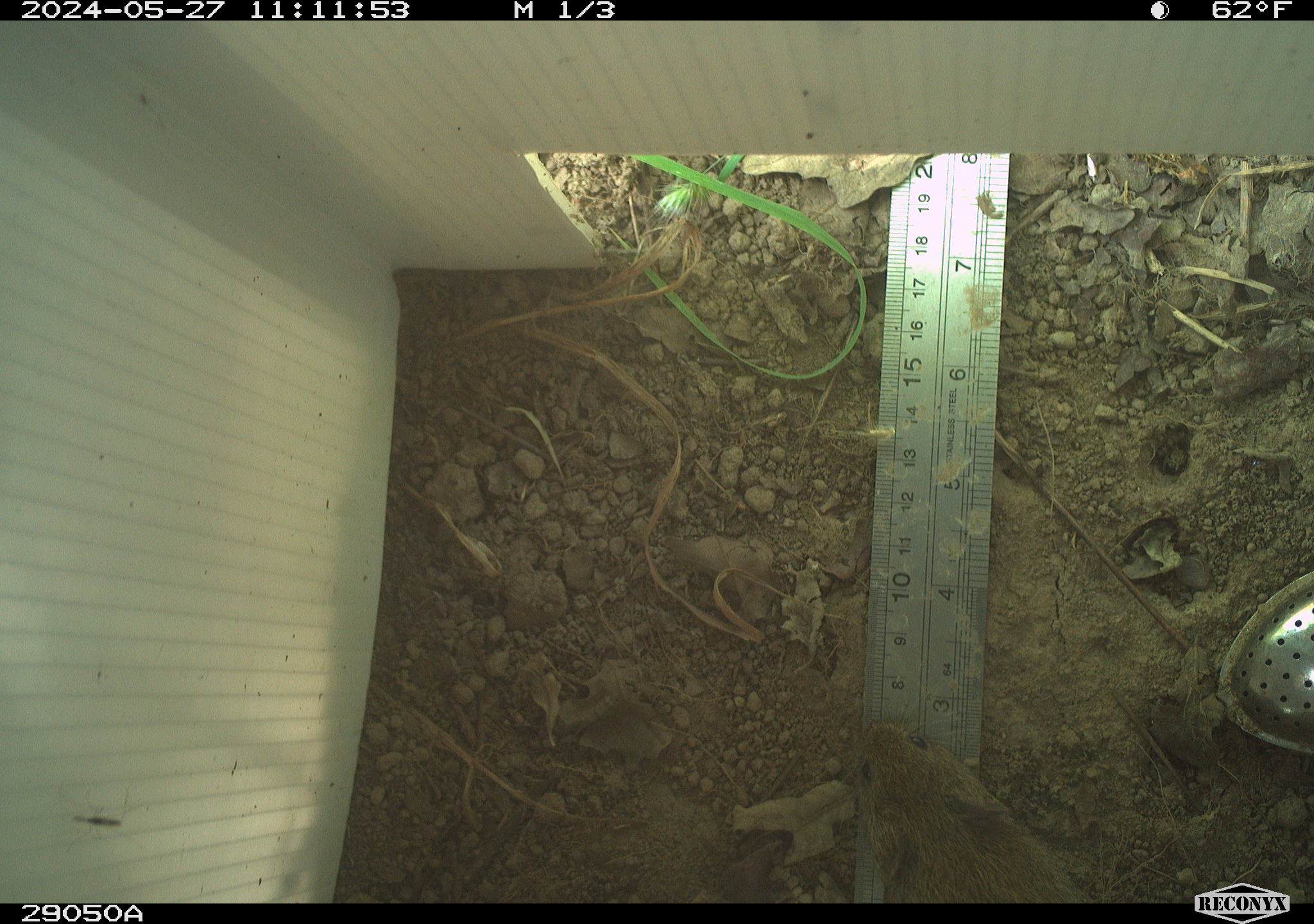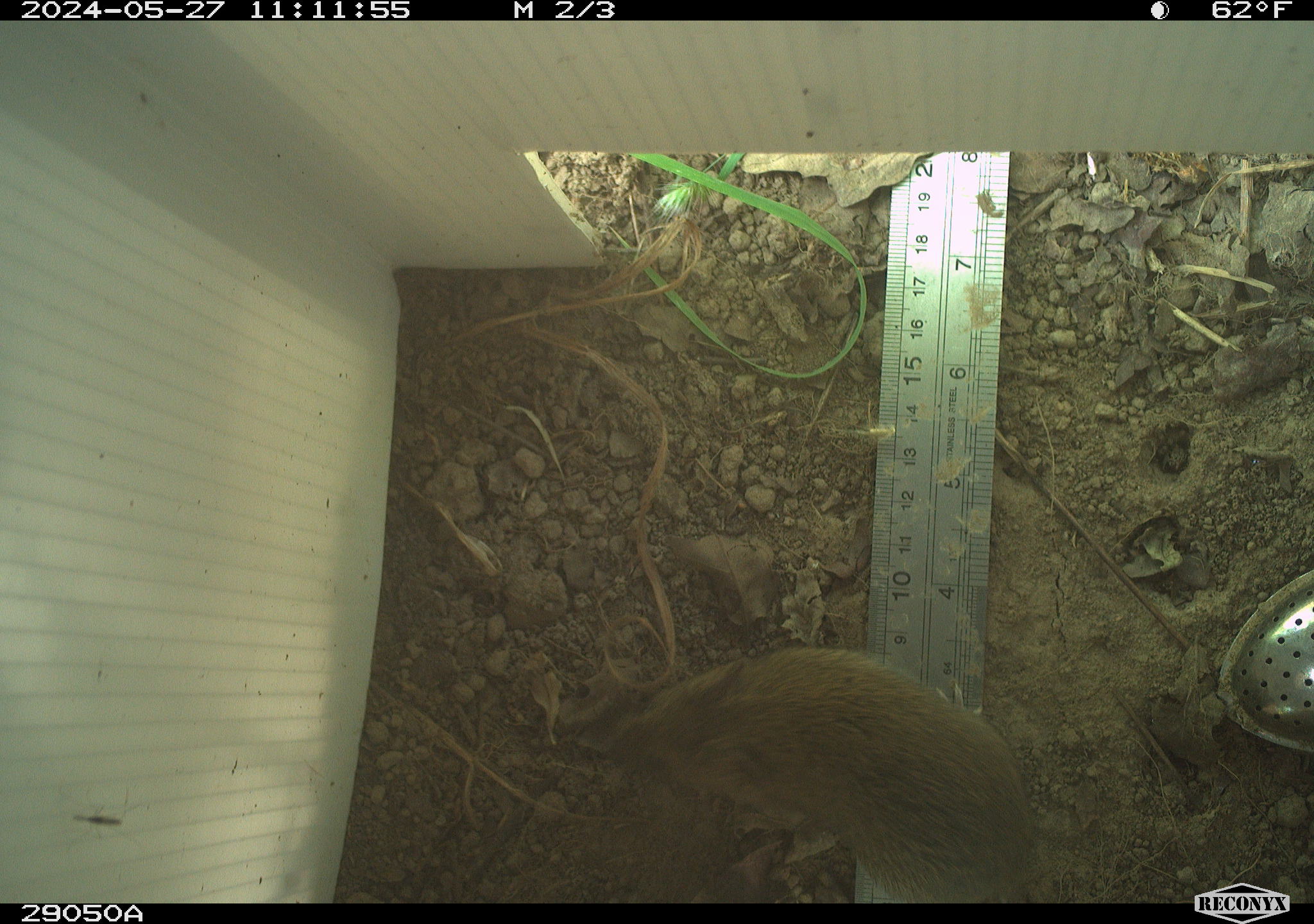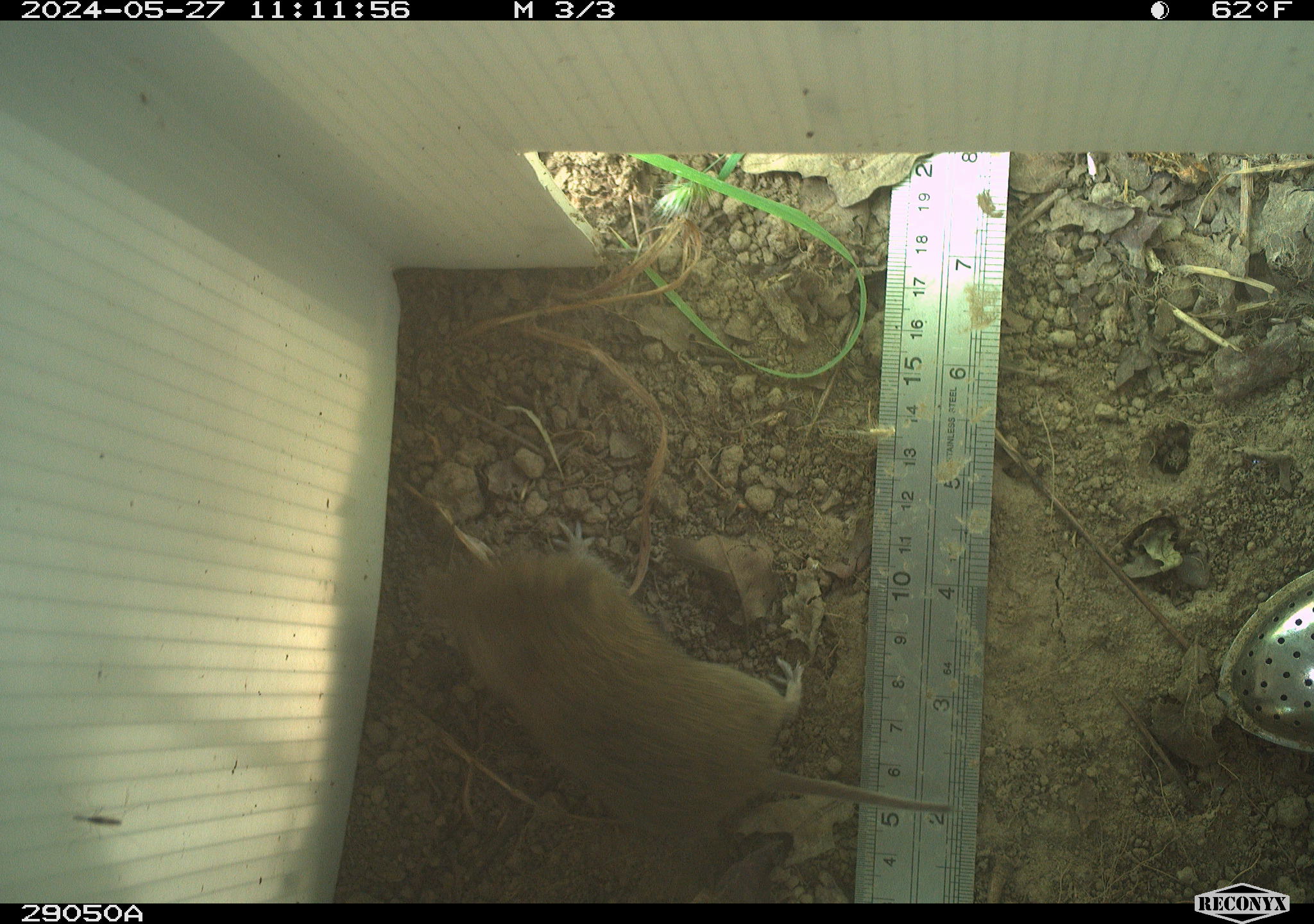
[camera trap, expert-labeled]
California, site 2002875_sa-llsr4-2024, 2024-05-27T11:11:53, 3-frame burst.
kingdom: Animalia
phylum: Chordata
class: Mammalia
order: Rodentia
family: Cricetidae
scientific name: Arvicolinae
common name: voles, lemmings, and muskrats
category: arvicolinae subfamily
Arvicolinae subfamily (voles, lemmings, and muskrats) (Arvicolinae).